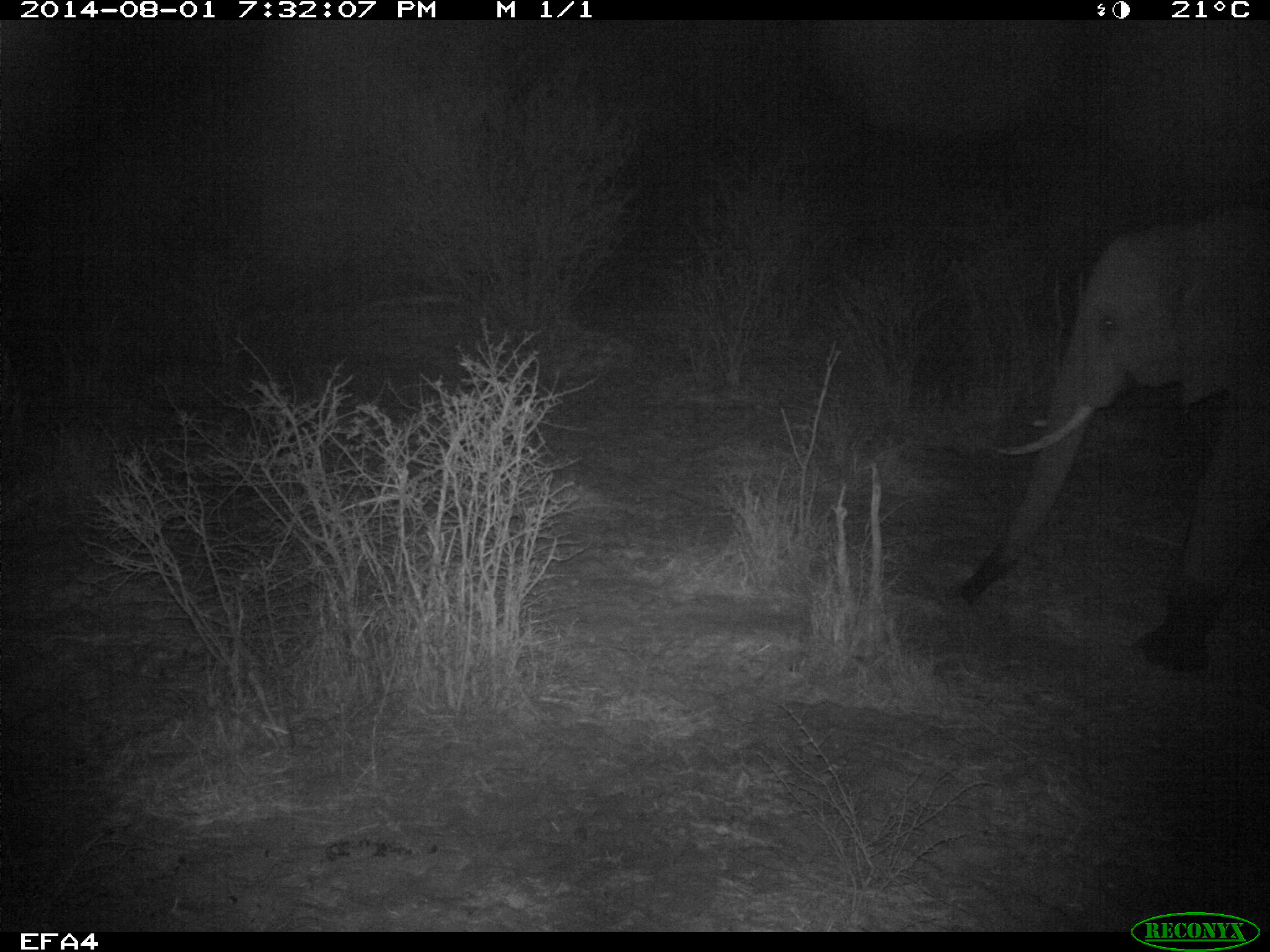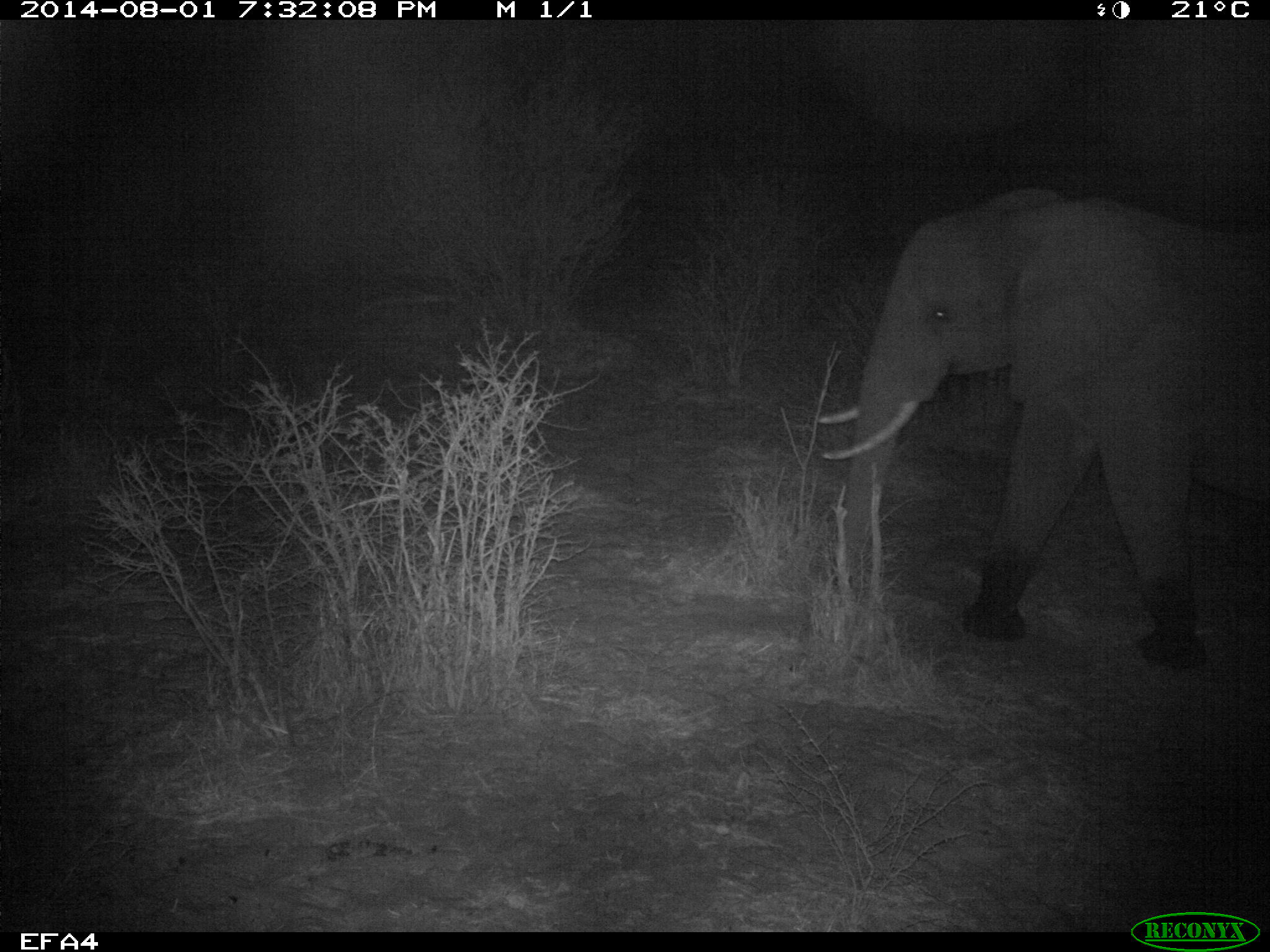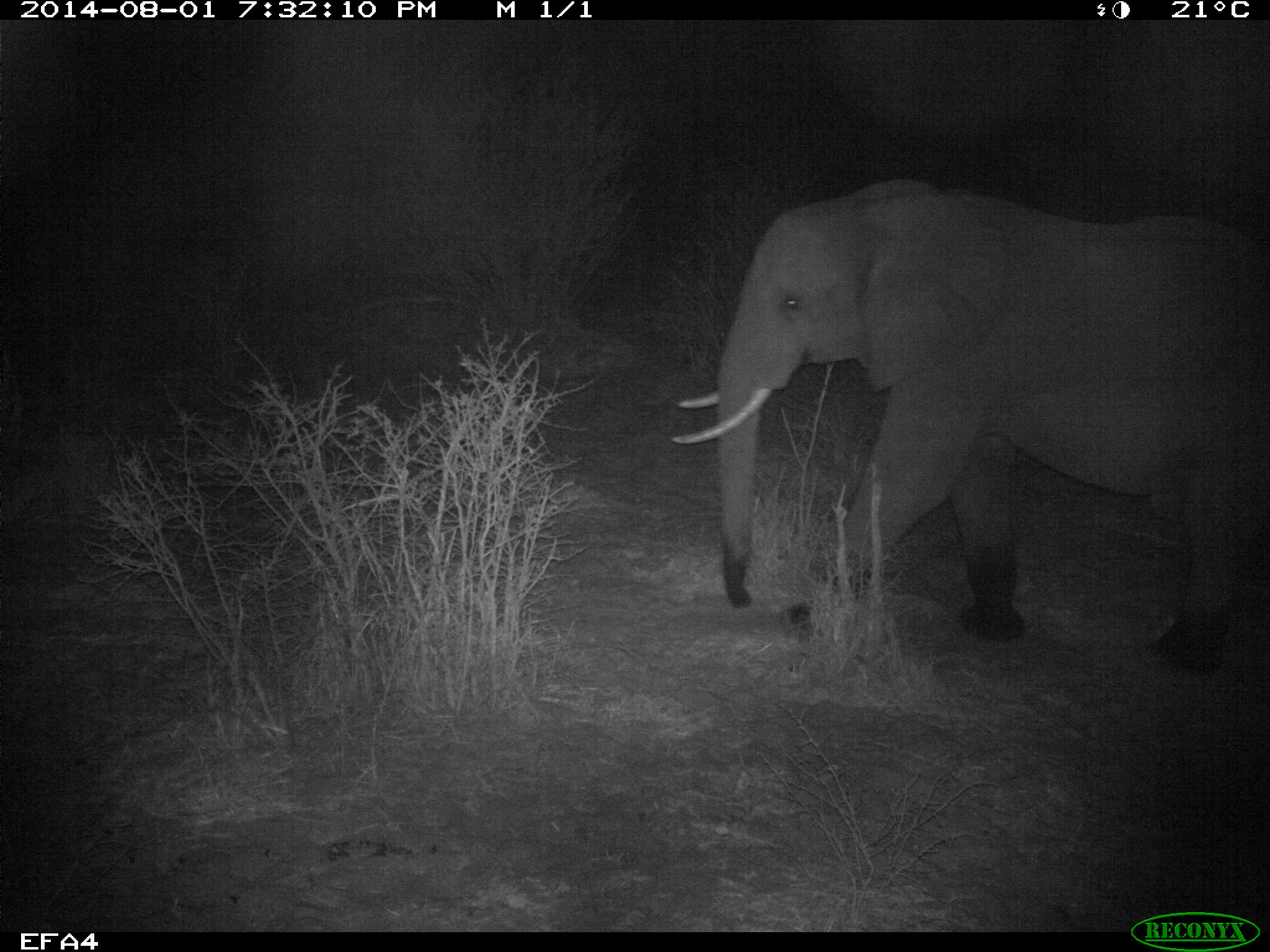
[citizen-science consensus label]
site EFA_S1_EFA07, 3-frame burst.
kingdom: Animalia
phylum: Chordata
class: Mammalia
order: Proboscidea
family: Elephantidae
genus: Loxodonta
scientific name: Loxodonta africana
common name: african bush elephant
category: elephant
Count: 1.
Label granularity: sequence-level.